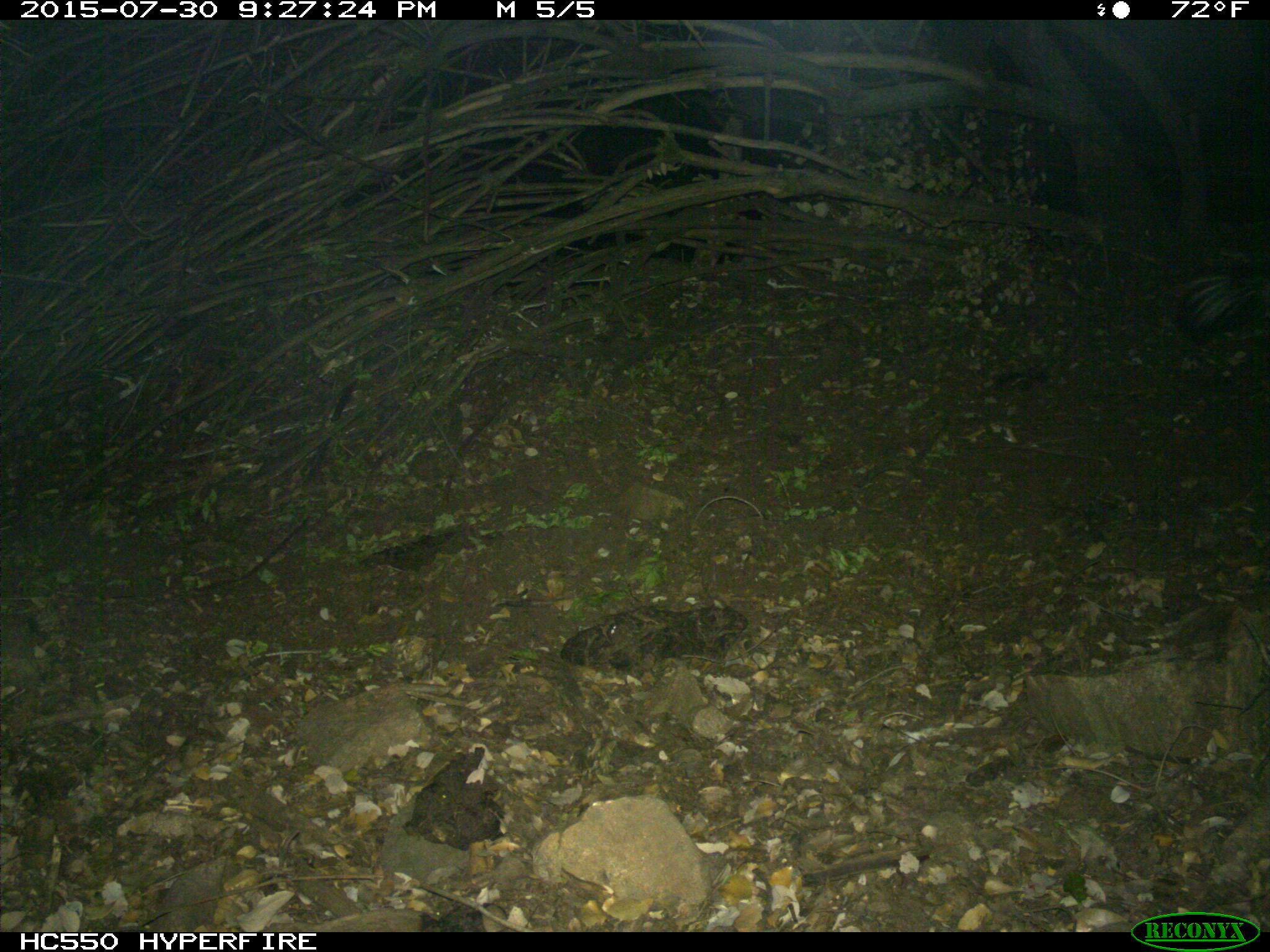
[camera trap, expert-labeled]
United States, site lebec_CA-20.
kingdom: Animalia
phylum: Chordata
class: Mammalia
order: Carnivora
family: Mephitidae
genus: Mephitis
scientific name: Mephitis mephitis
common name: striped skunk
Mephitis mephitis (striped skunk).